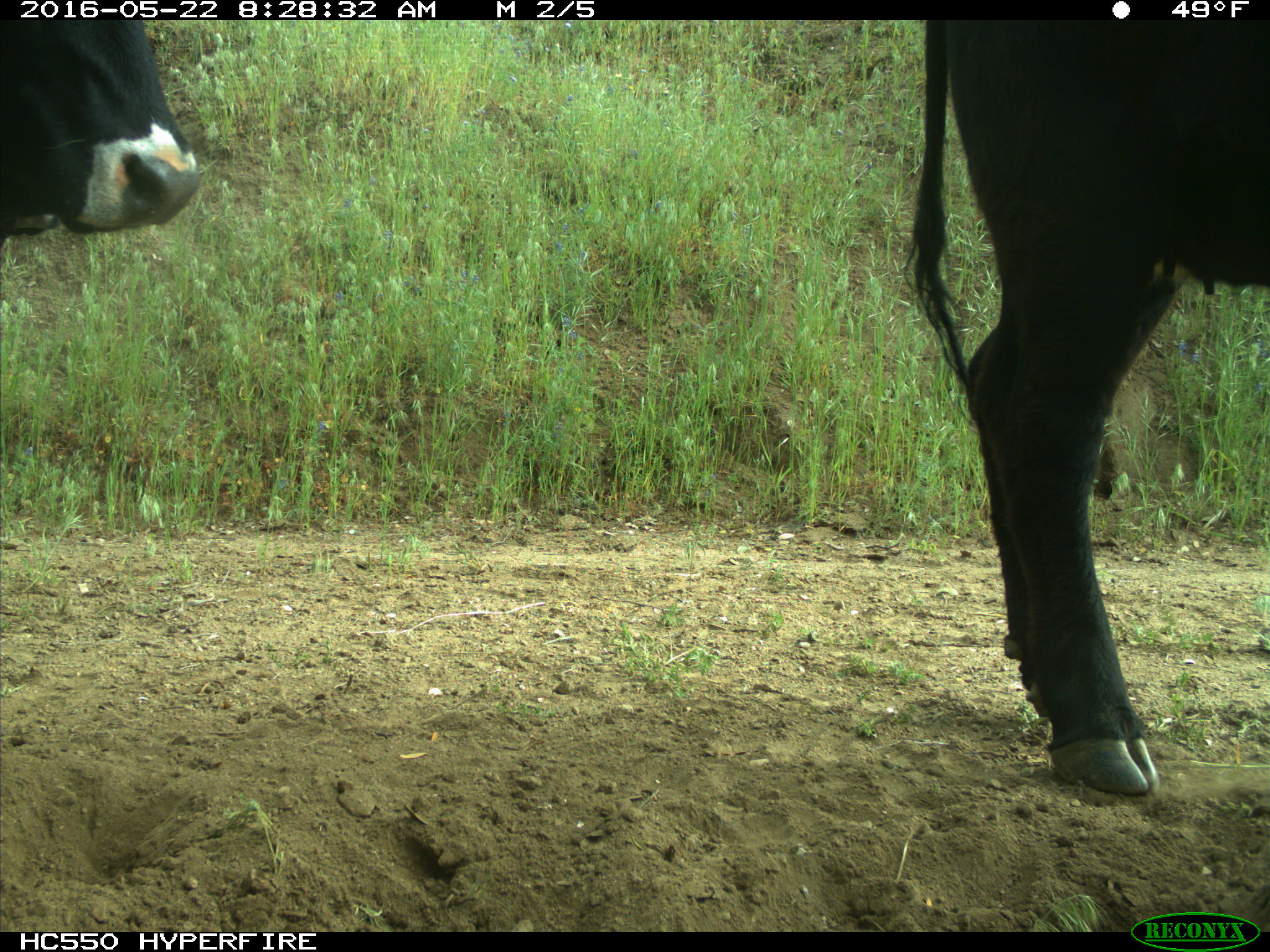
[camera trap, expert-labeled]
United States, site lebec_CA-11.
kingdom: Animalia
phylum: Chordata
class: Mammalia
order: Artiodactyla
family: Bovidae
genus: Bos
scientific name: Bos taurus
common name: domestic cow